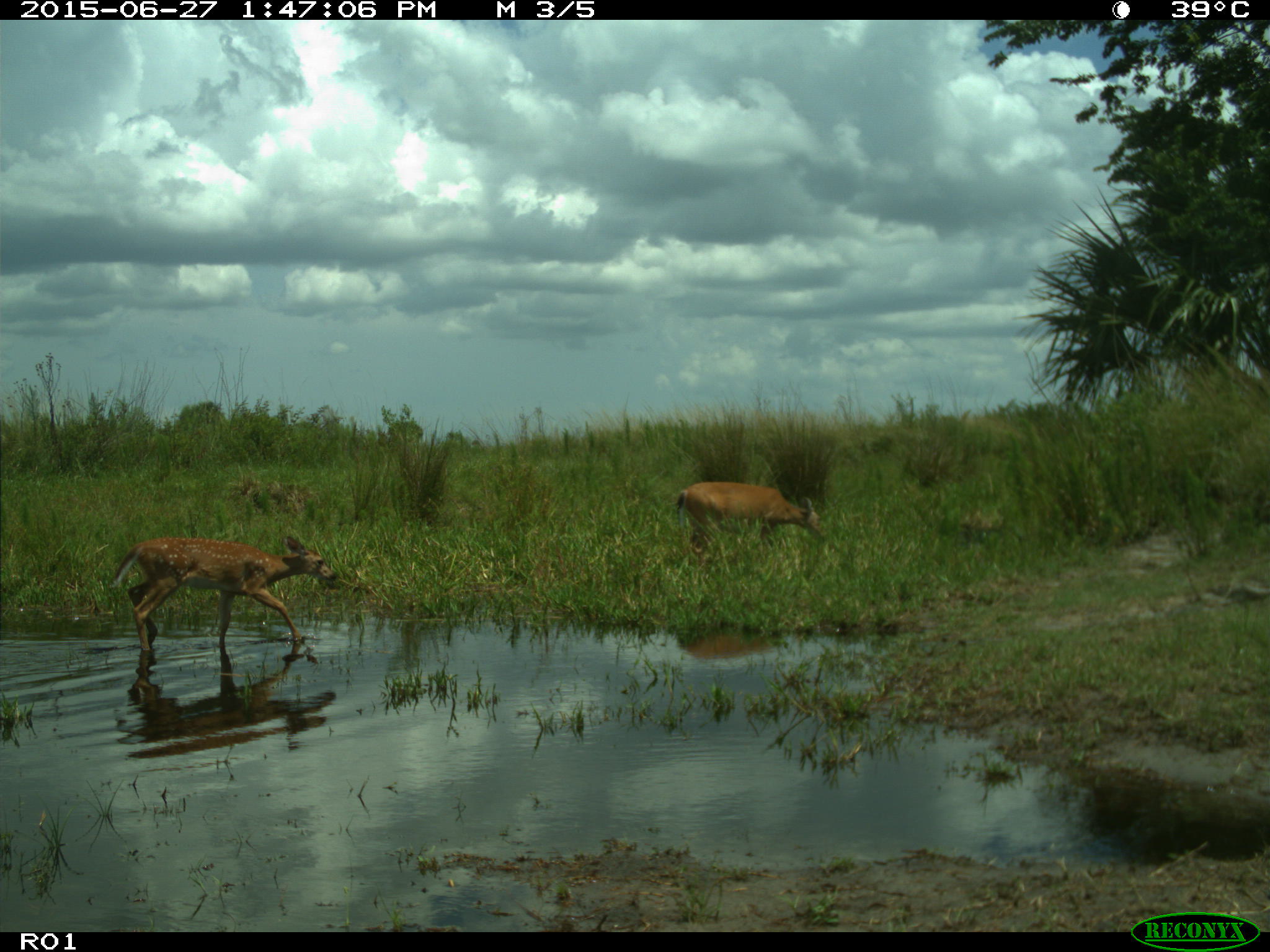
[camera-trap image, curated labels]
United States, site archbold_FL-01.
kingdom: Animalia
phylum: Chordata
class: Mammalia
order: Artiodactyla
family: Cervidae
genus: Odocoileus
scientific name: Odocoileus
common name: deer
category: unidentified deer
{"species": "unidentified deer (deer) (Odocoileus)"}